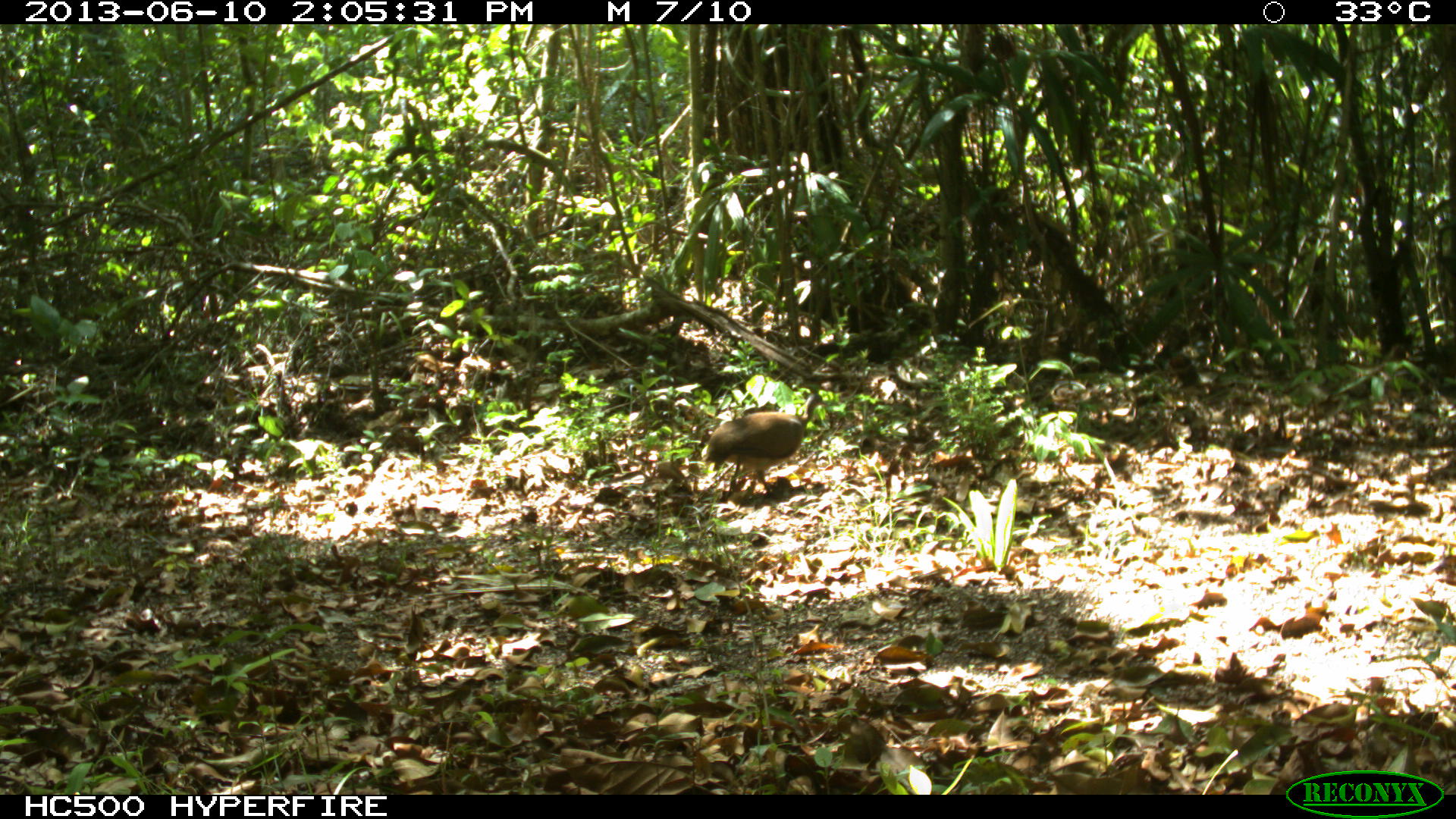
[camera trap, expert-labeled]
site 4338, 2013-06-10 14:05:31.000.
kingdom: Animalia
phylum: Chordata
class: Aves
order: Tinamiformes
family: Tinamidae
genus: Tinamus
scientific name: Tinamus major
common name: great tinamou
Tinamus major (great tinamou), count 1.